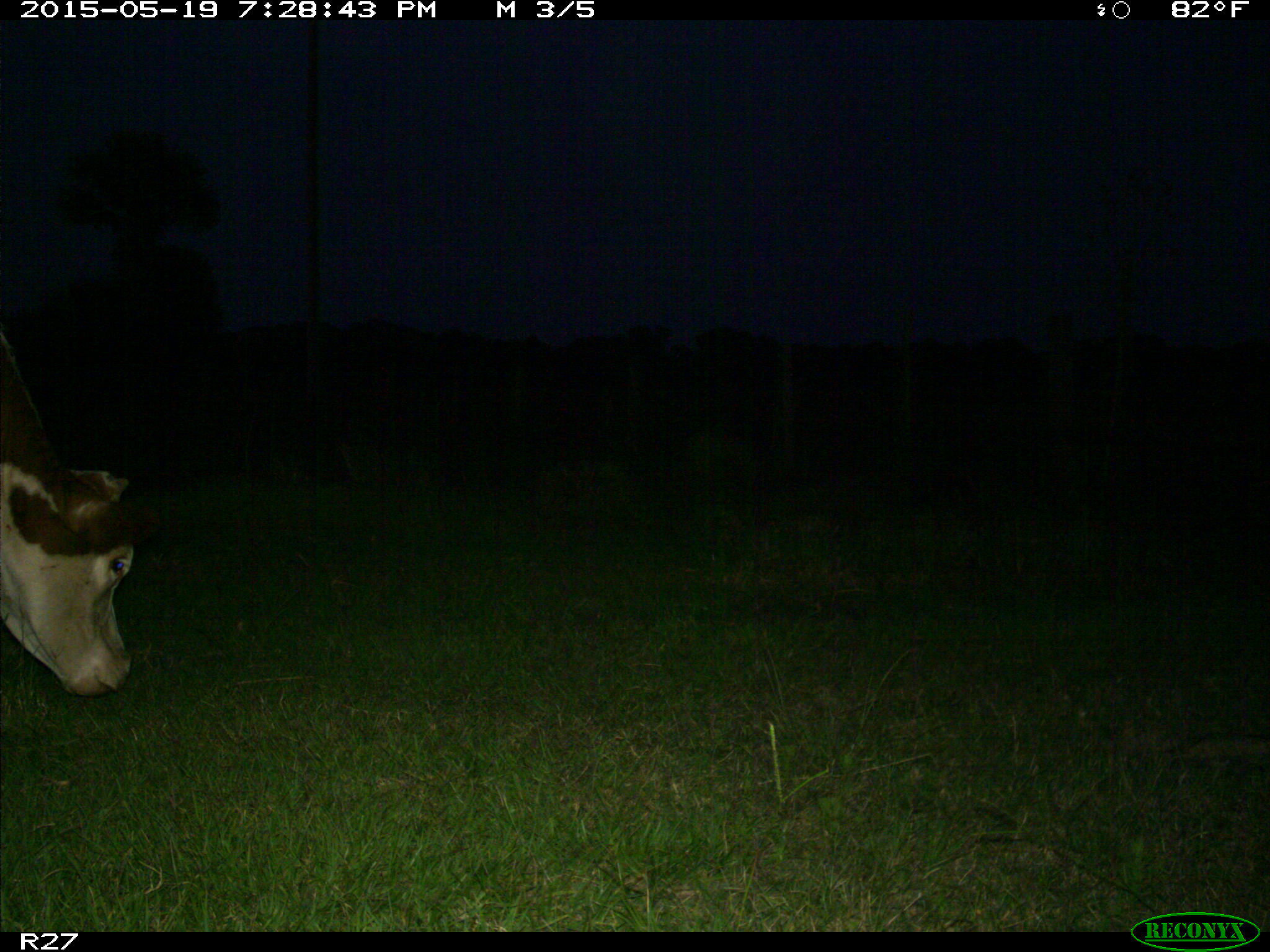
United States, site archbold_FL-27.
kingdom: Animalia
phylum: Chordata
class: Mammalia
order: Artiodactyla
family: Bovidae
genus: Bos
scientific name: Bos taurus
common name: domestic cow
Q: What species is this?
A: Bos taurus (domestic cow).